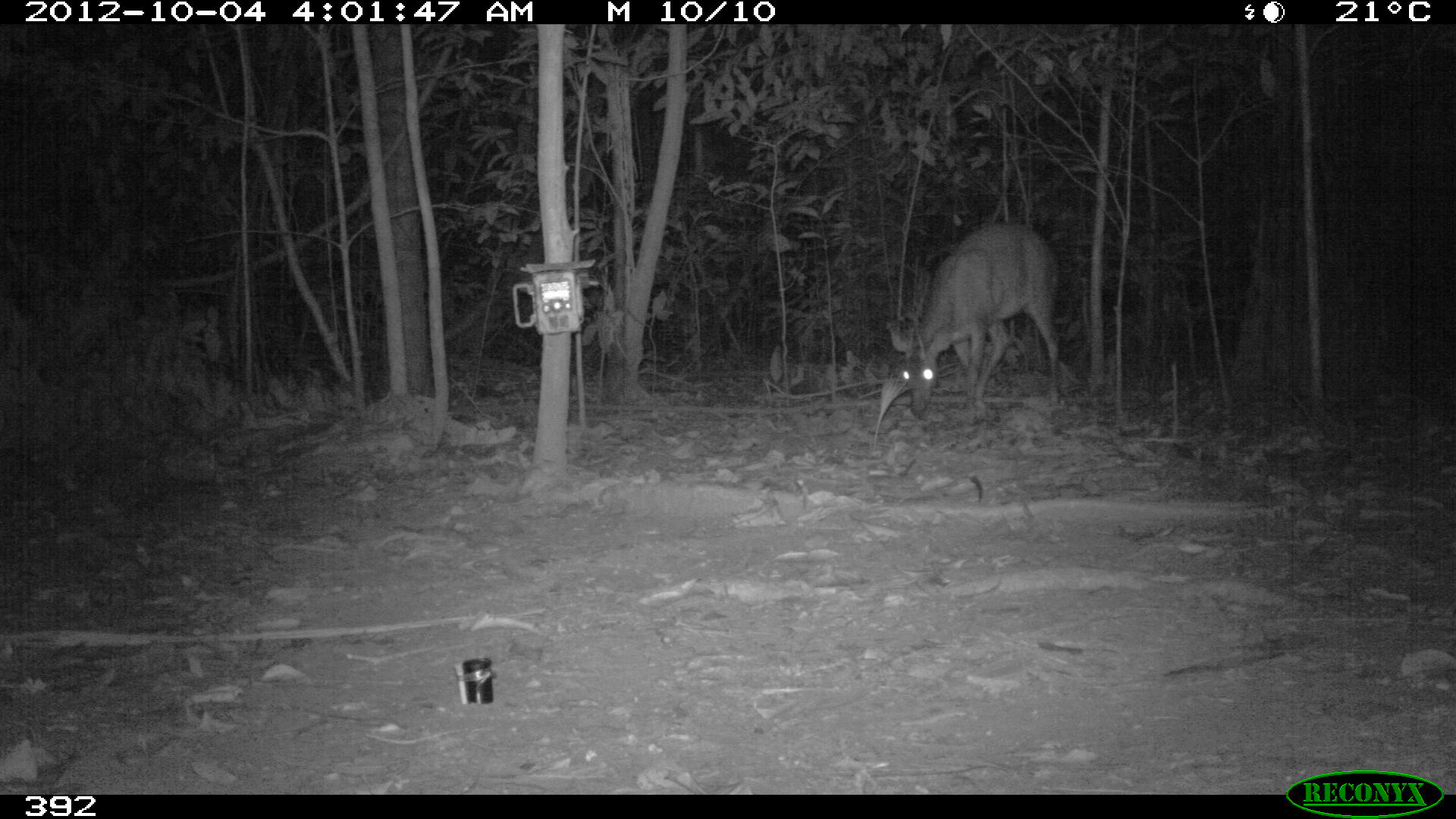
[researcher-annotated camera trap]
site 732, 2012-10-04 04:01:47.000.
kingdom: Animalia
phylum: Chordata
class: Mammalia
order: Artiodactyla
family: Cervidae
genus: Mazama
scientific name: Mazama americana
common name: red brocket